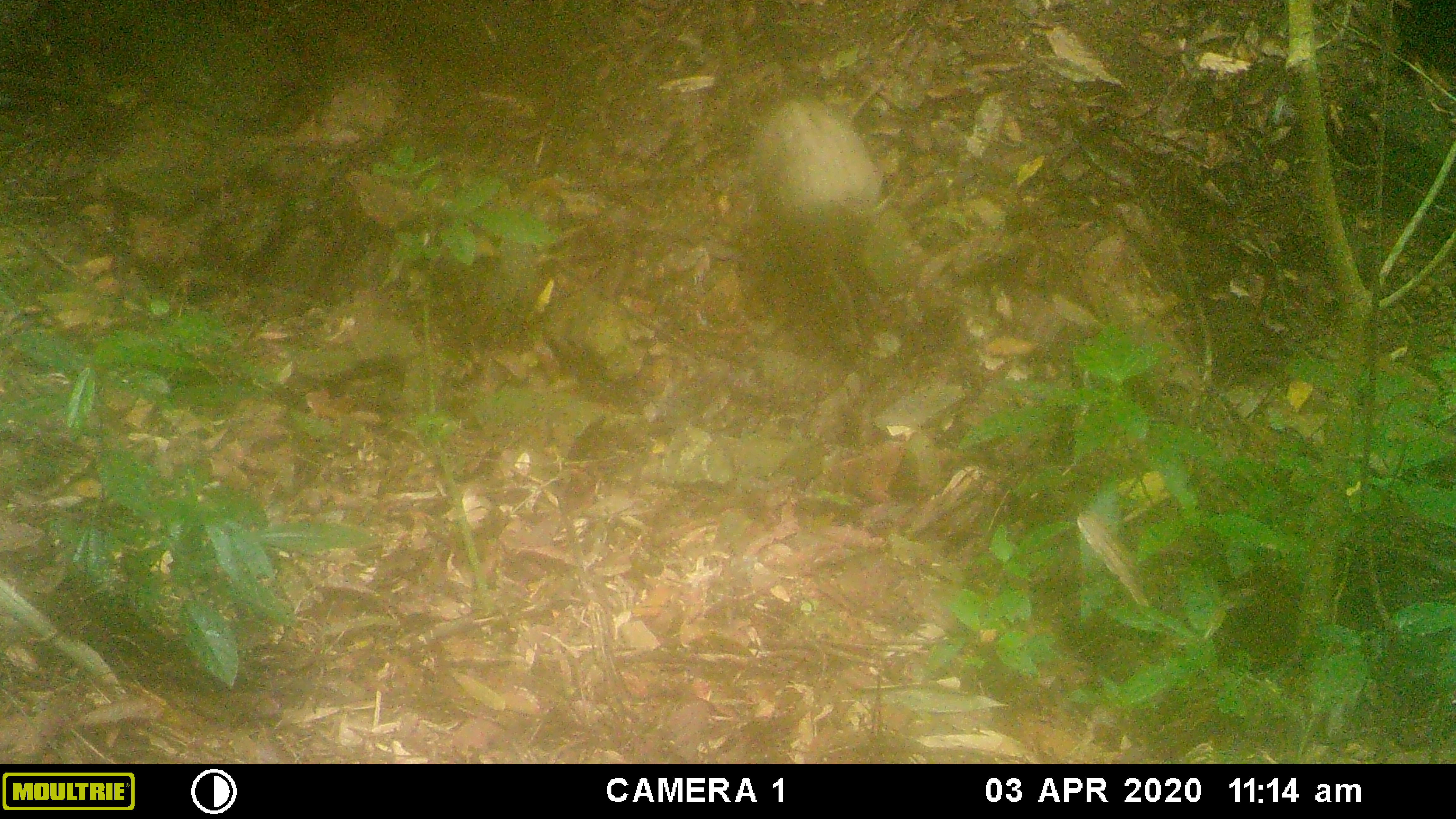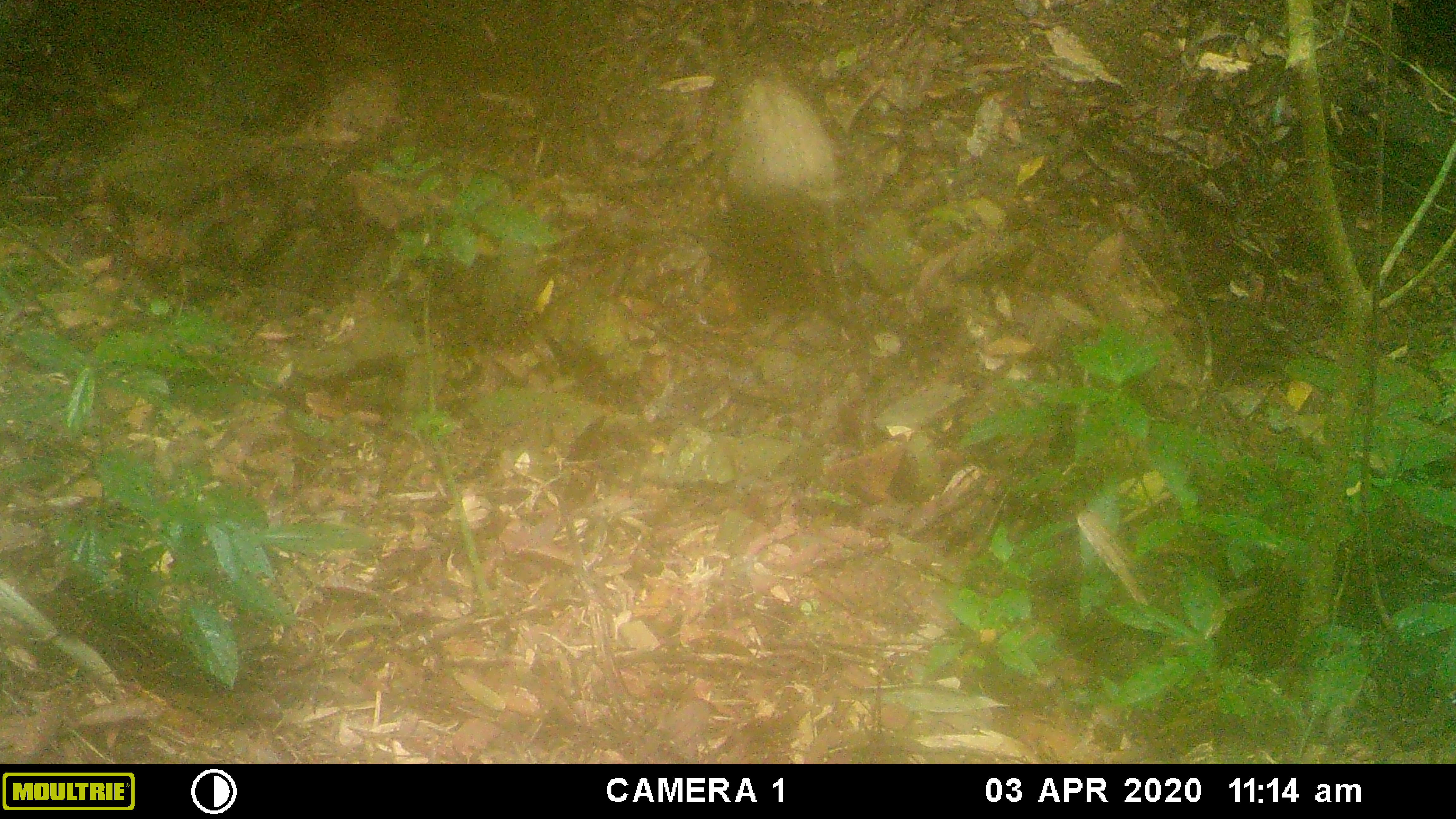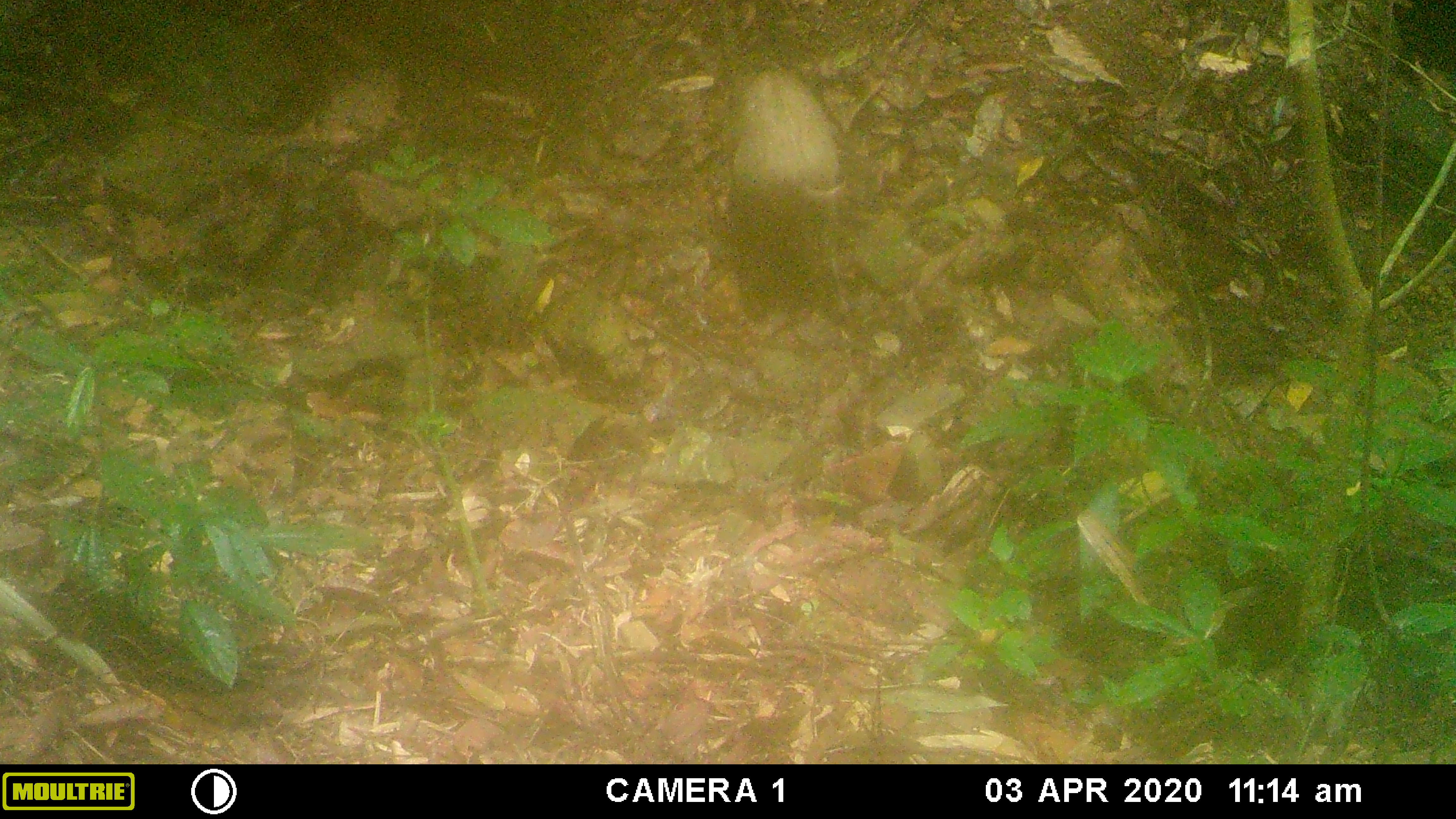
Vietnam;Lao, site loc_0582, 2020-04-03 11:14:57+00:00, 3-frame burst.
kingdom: Animalia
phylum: Chordata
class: Mammalia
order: Artiodactyla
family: Suidae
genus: Sus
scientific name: Sus scrofa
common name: eurasian wild pig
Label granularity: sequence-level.